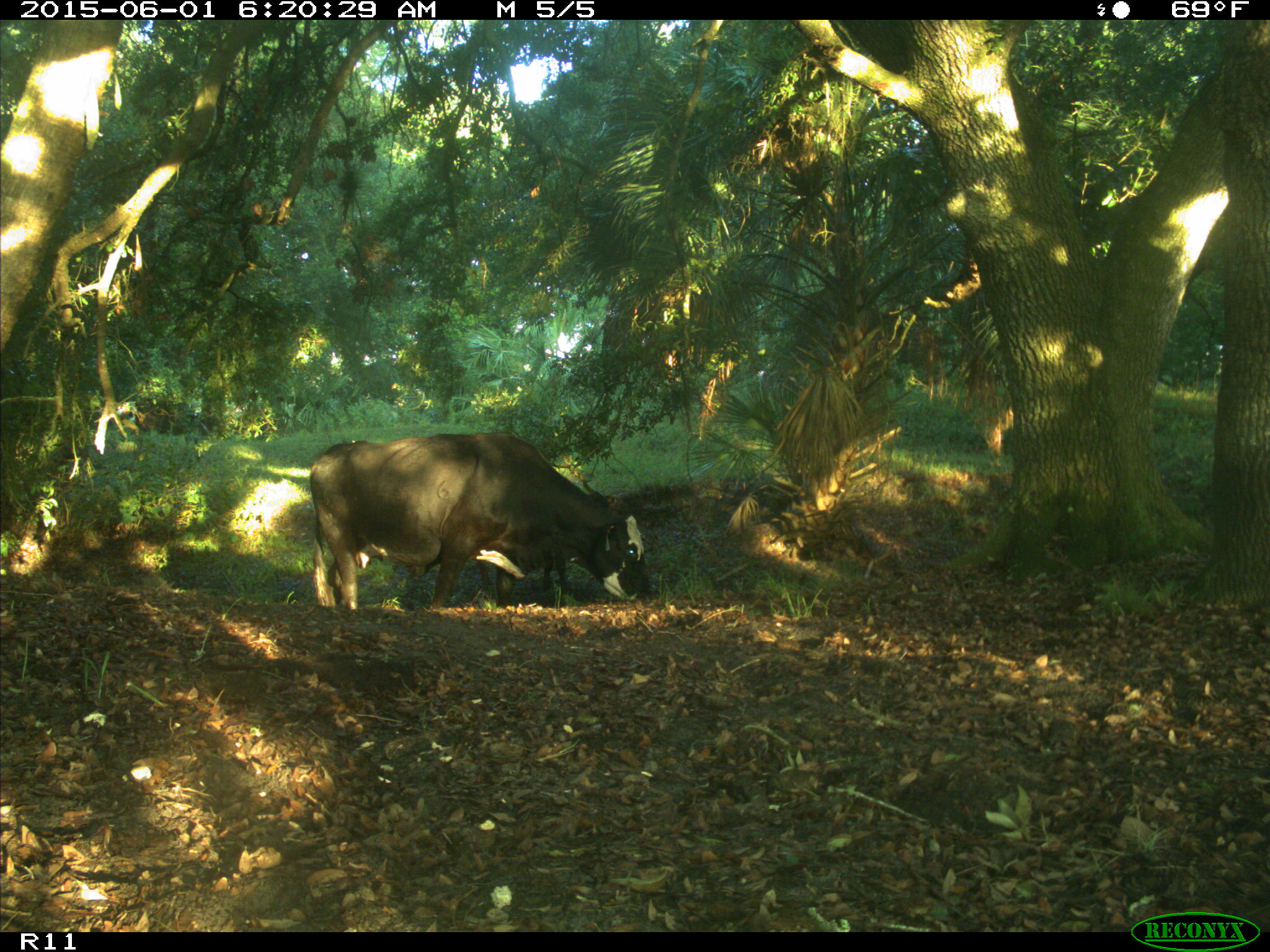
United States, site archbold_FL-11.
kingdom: Animalia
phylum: Chordata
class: Mammalia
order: Artiodactyla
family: Bovidae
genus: Bos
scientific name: Bos taurus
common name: domestic cow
Bos taurus (domestic cow).